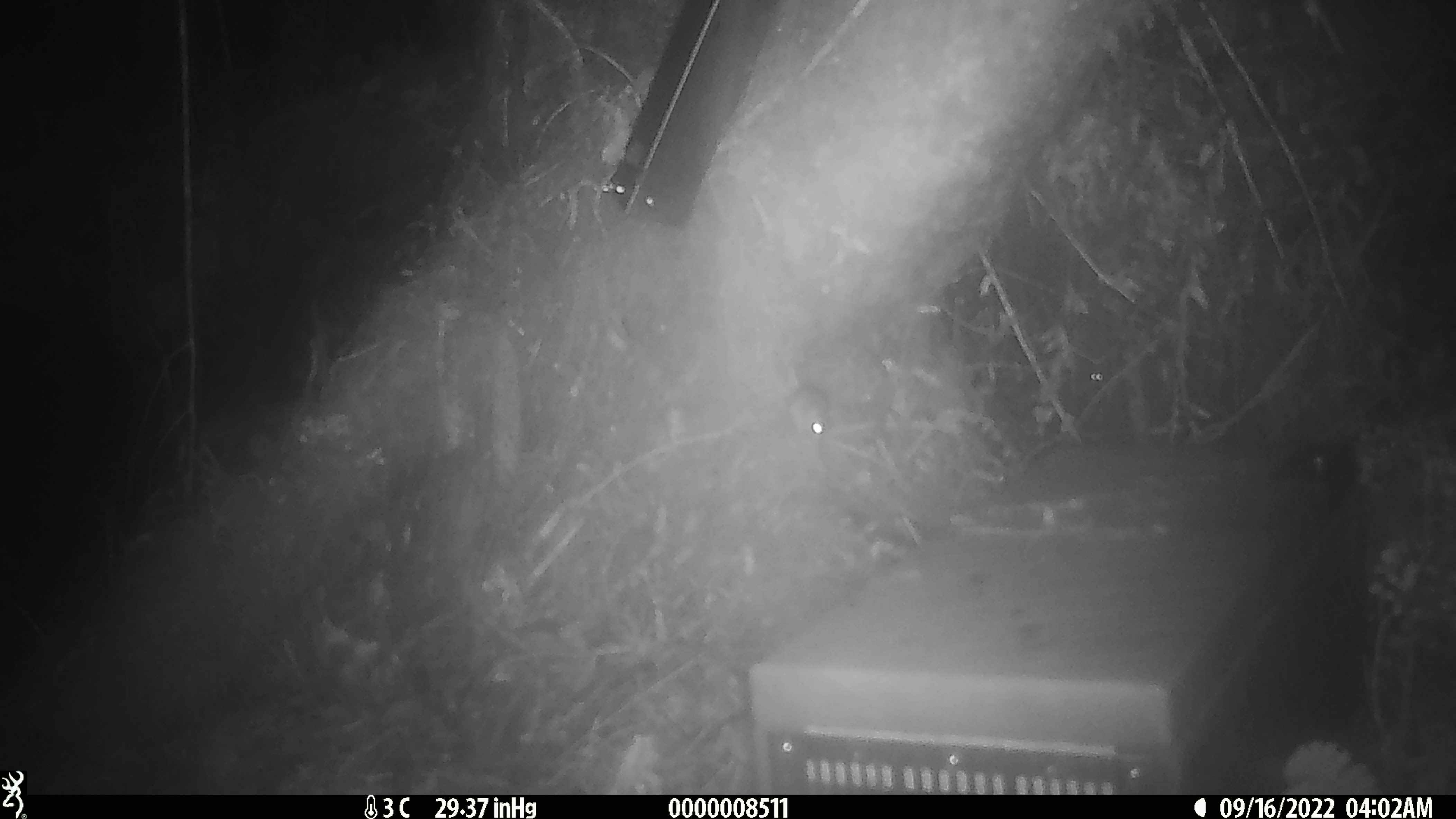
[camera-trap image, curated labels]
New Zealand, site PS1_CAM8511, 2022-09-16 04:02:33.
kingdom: Animalia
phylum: Chordata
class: Mammalia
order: Rodentia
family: Muridae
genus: Mus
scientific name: Mus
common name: mouse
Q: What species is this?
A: Mouse (Mus).